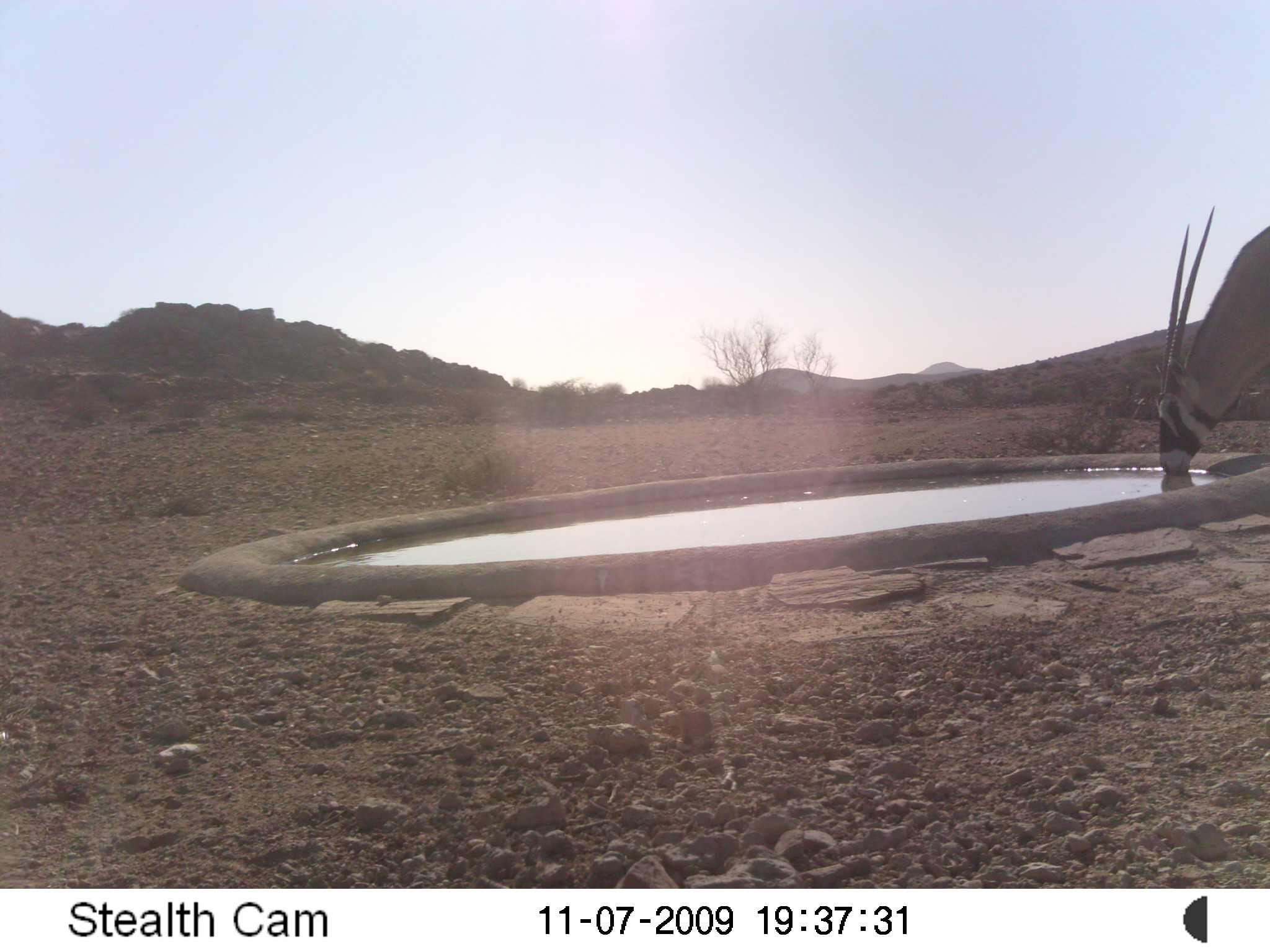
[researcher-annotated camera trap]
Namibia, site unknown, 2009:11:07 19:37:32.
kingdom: Animalia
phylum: Chordata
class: Mammalia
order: Artiodactyla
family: Bovidae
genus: Oryx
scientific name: Oryx gazella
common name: gemsbok